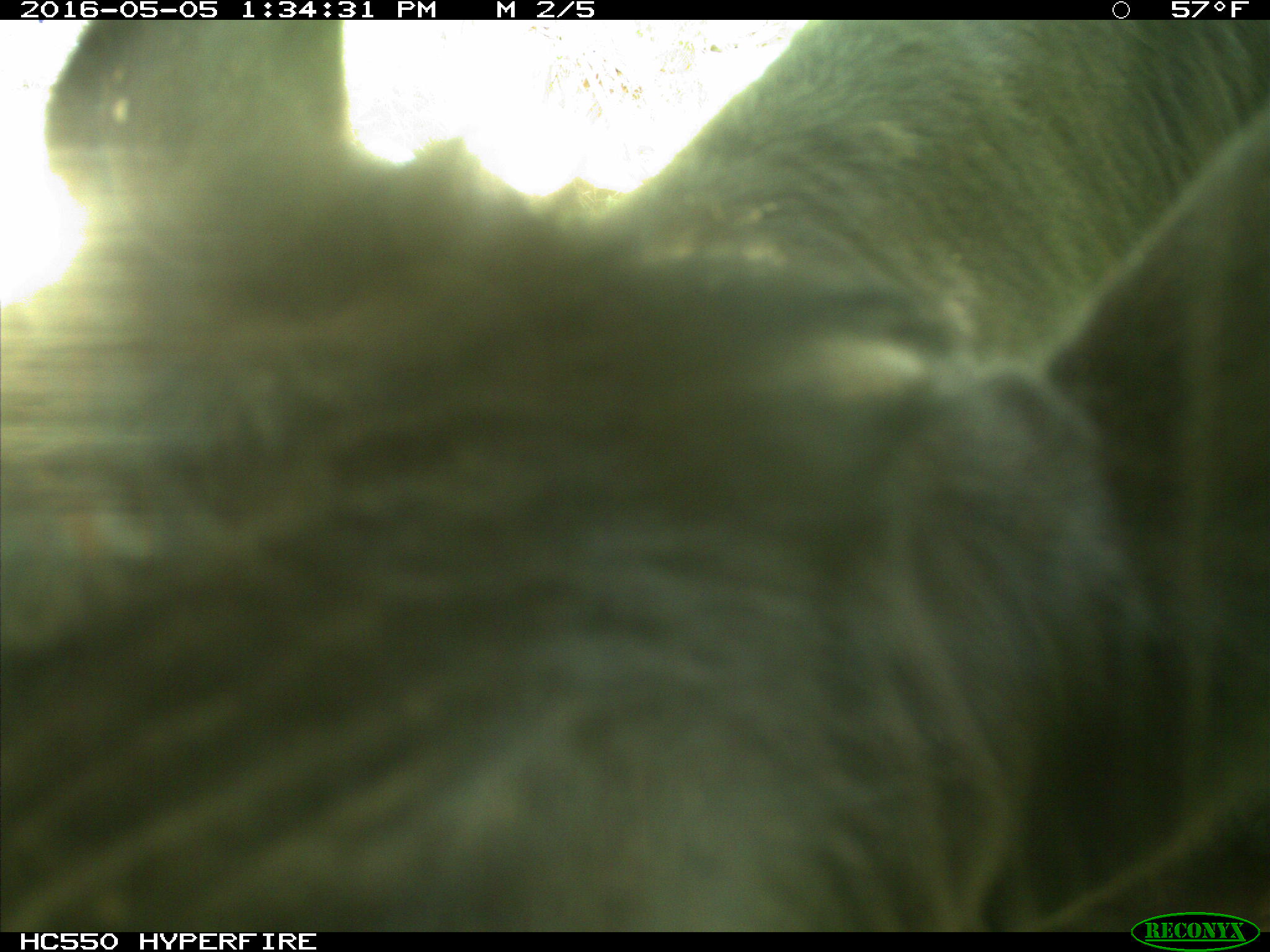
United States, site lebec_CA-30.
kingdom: Animalia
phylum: Chordata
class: Mammalia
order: Artiodactyla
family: Bovidae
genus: Bos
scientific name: Bos taurus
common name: domestic cow